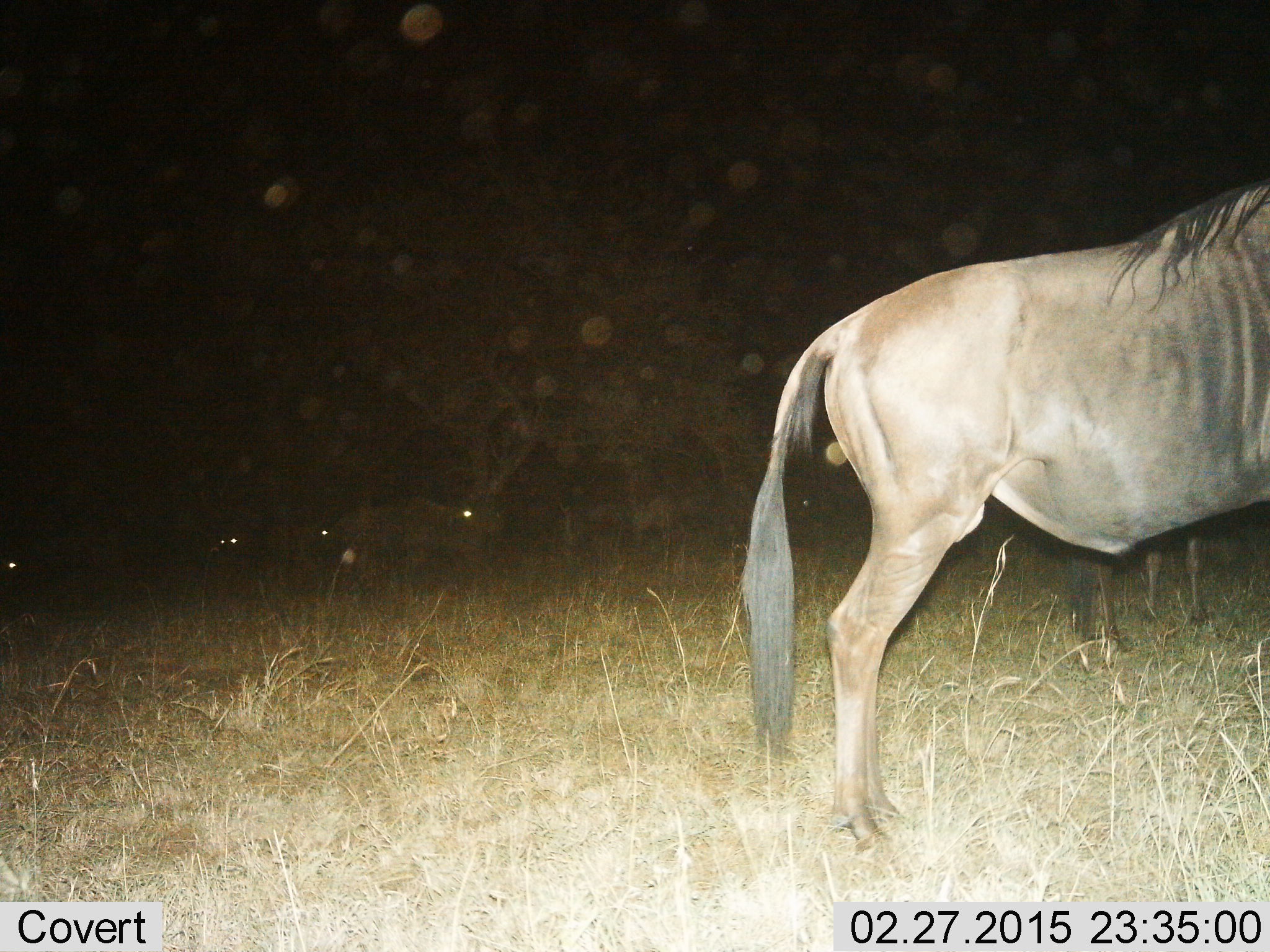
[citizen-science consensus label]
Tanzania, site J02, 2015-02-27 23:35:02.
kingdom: Animalia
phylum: Chordata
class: Mammalia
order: Artiodactyla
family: Bovidae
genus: Connochaetes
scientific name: Connochaetes taurinus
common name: blue wildebeest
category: wildebeest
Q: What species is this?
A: Wildebeest (blue wildebeest) (Connochaetes taurinus).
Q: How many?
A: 5.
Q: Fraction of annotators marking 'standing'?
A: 70%.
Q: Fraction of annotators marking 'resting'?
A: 10%.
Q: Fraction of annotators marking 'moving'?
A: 50%.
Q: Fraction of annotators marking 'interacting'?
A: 0%.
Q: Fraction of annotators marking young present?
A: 0%.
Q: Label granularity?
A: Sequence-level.